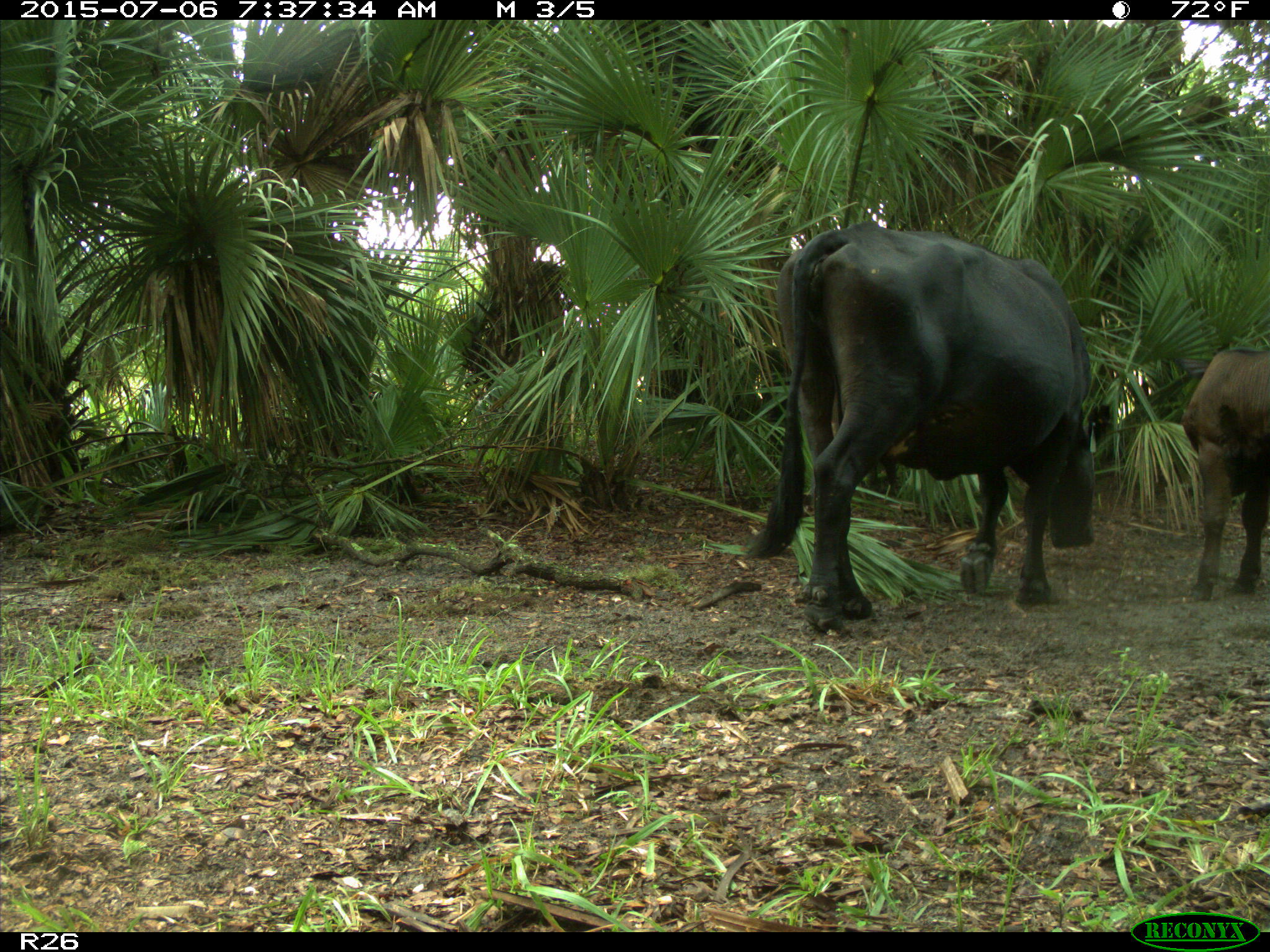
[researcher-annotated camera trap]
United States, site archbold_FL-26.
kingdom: Animalia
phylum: Chordata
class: Mammalia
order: Artiodactyla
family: Bovidae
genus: Bos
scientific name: Bos taurus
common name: domestic cow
Bos taurus (domestic cow).